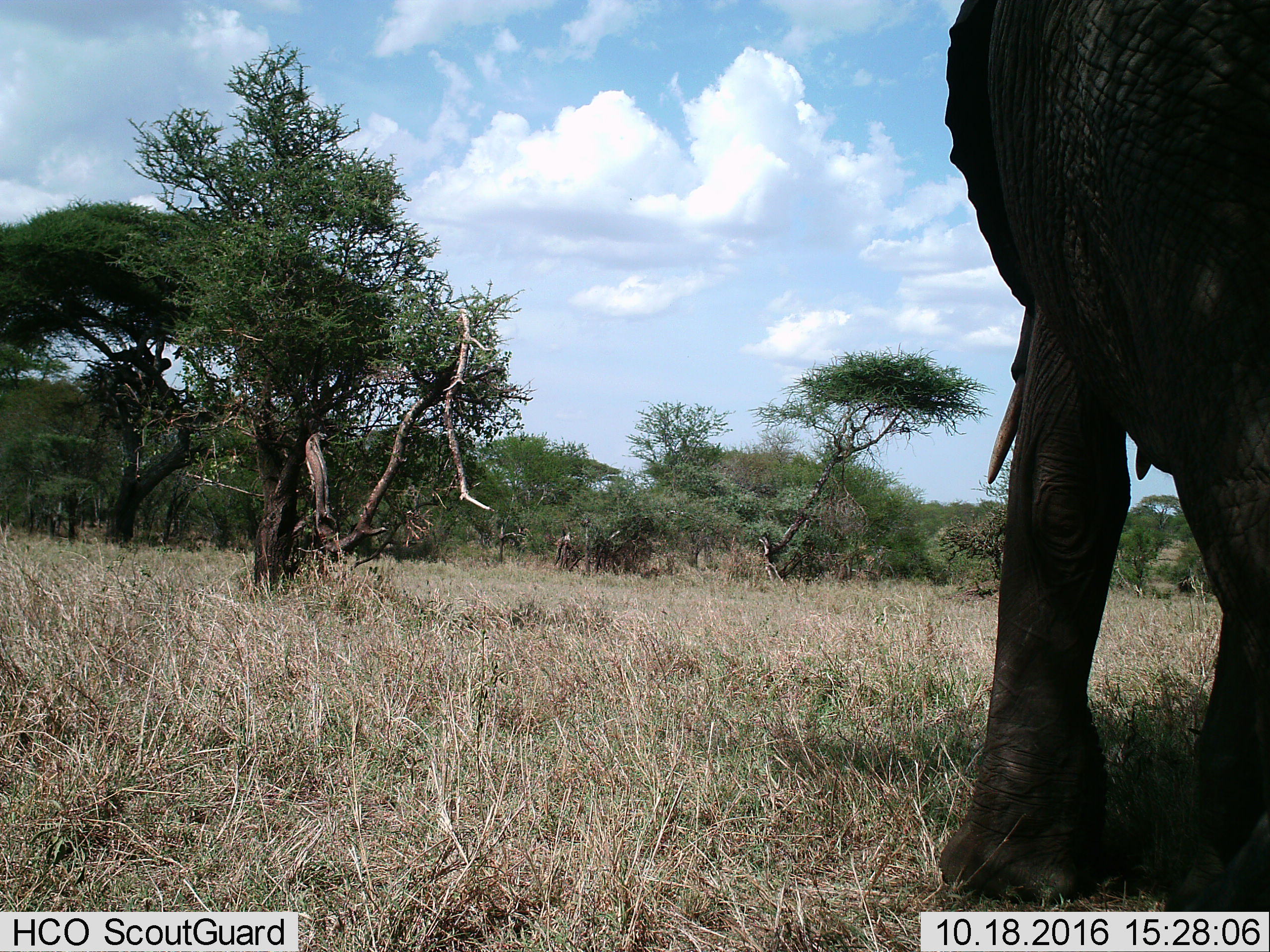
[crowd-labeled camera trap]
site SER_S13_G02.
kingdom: Animalia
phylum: Chordata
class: Mammalia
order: Proboscidea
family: Elephantidae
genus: Loxodonta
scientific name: Loxodonta africana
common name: african bush elephant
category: elephant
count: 1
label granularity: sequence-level